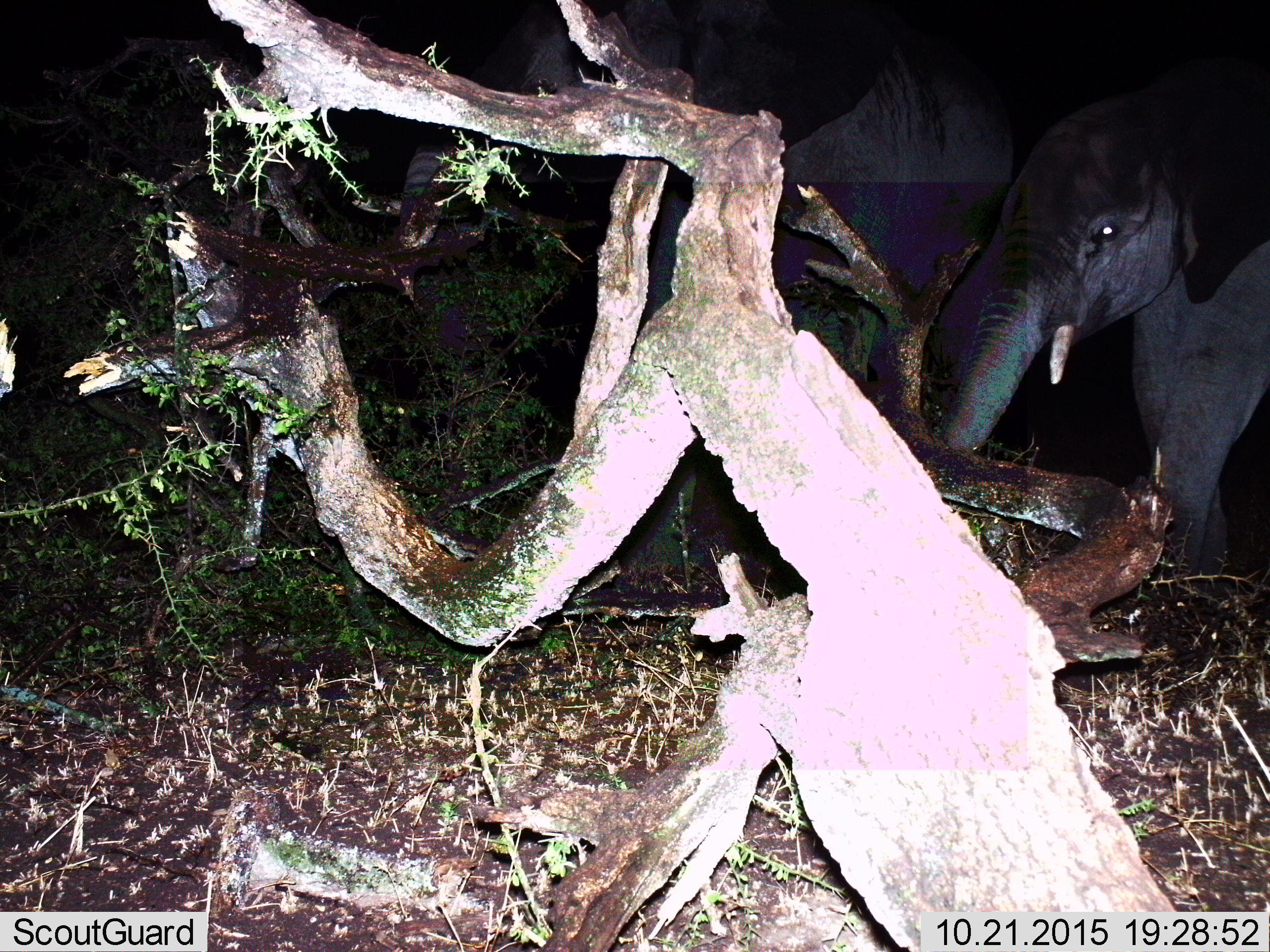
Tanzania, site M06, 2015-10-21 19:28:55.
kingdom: Animalia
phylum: Chordata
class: Mammalia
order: Proboscidea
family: Elephantidae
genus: Loxodonta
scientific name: Loxodonta africana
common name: african bush elephant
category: elephant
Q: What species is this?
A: Elephant (african bush elephant) (Loxodonta africana).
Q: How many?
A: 2.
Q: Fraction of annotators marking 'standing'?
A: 44%.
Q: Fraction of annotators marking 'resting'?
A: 0%.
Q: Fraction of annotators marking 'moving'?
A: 33%.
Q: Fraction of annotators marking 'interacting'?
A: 0%.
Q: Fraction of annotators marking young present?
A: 22%.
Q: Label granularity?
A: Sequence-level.